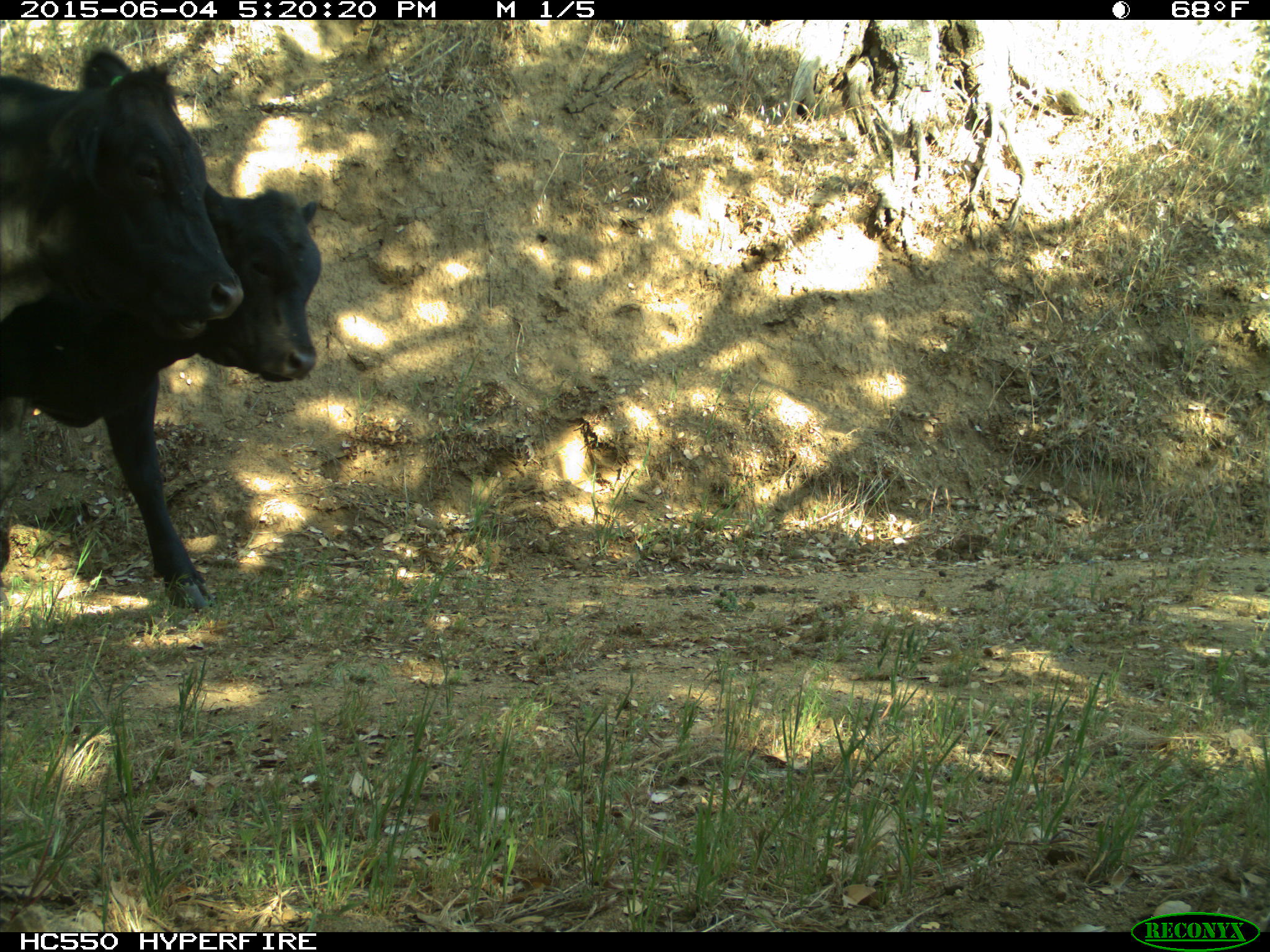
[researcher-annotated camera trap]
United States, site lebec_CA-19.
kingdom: Animalia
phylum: Chordata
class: Mammalia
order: Artiodactyla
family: Bovidae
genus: Bos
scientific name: Bos taurus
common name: domestic cow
Bos taurus (domestic cow).